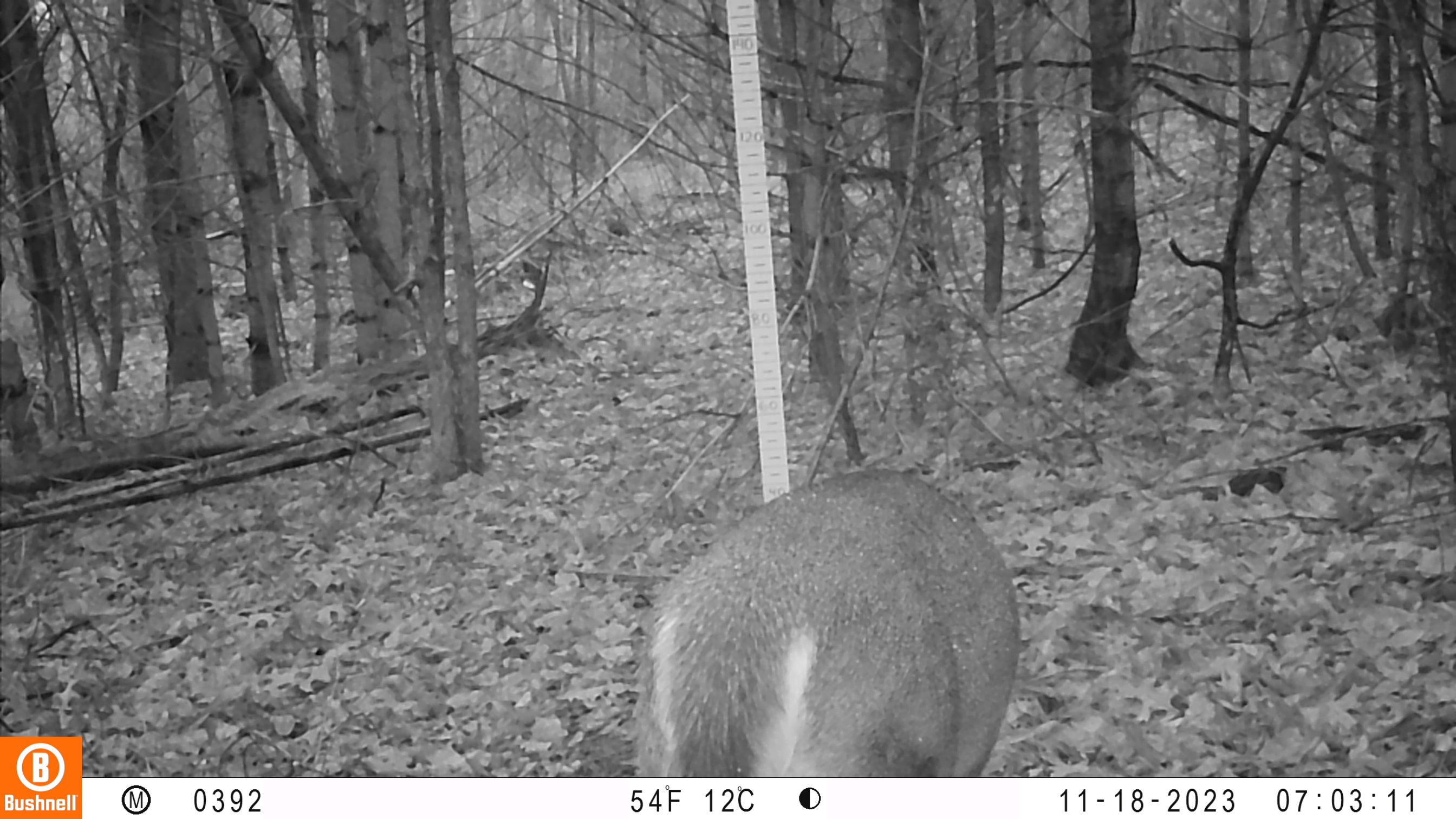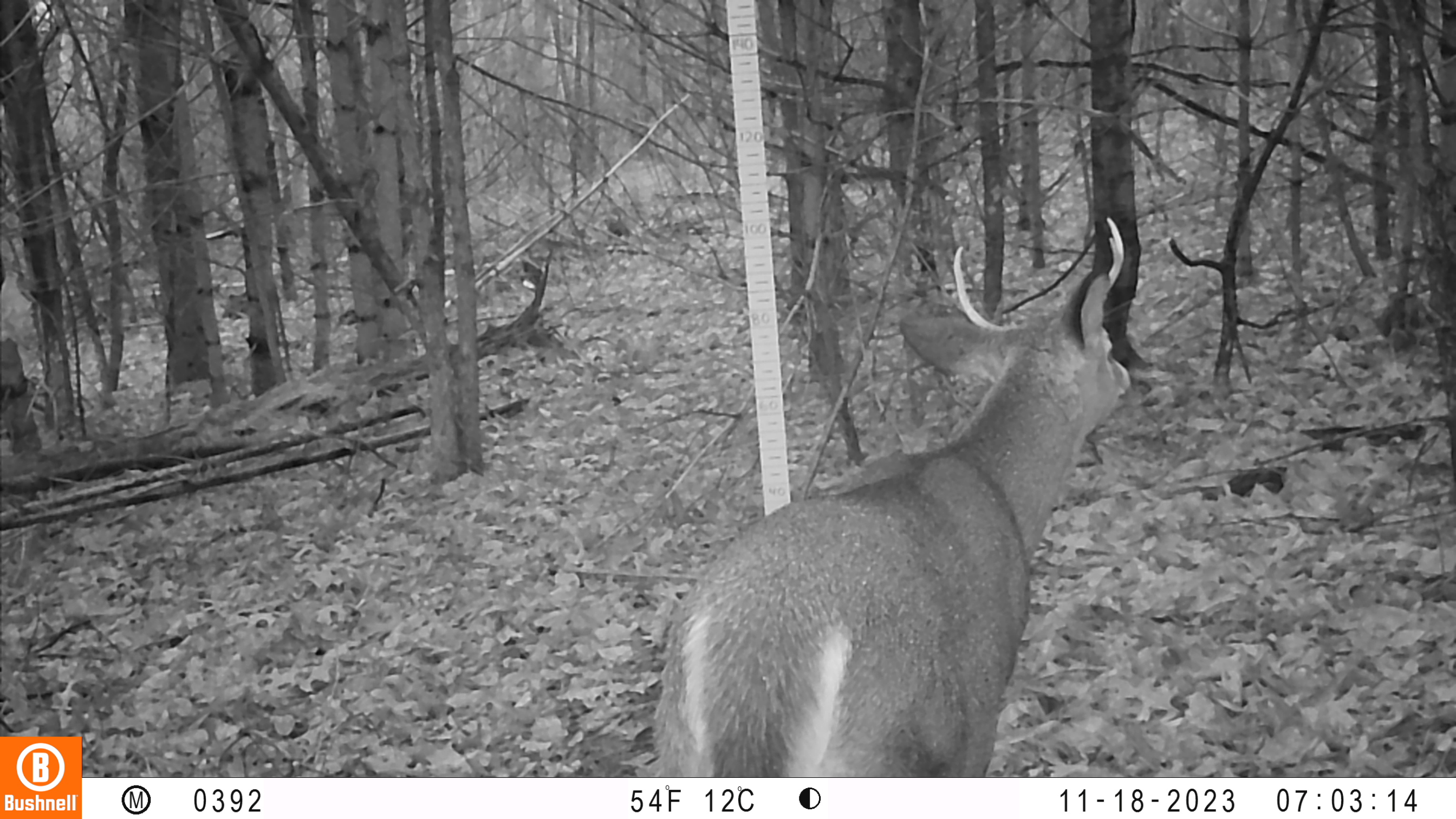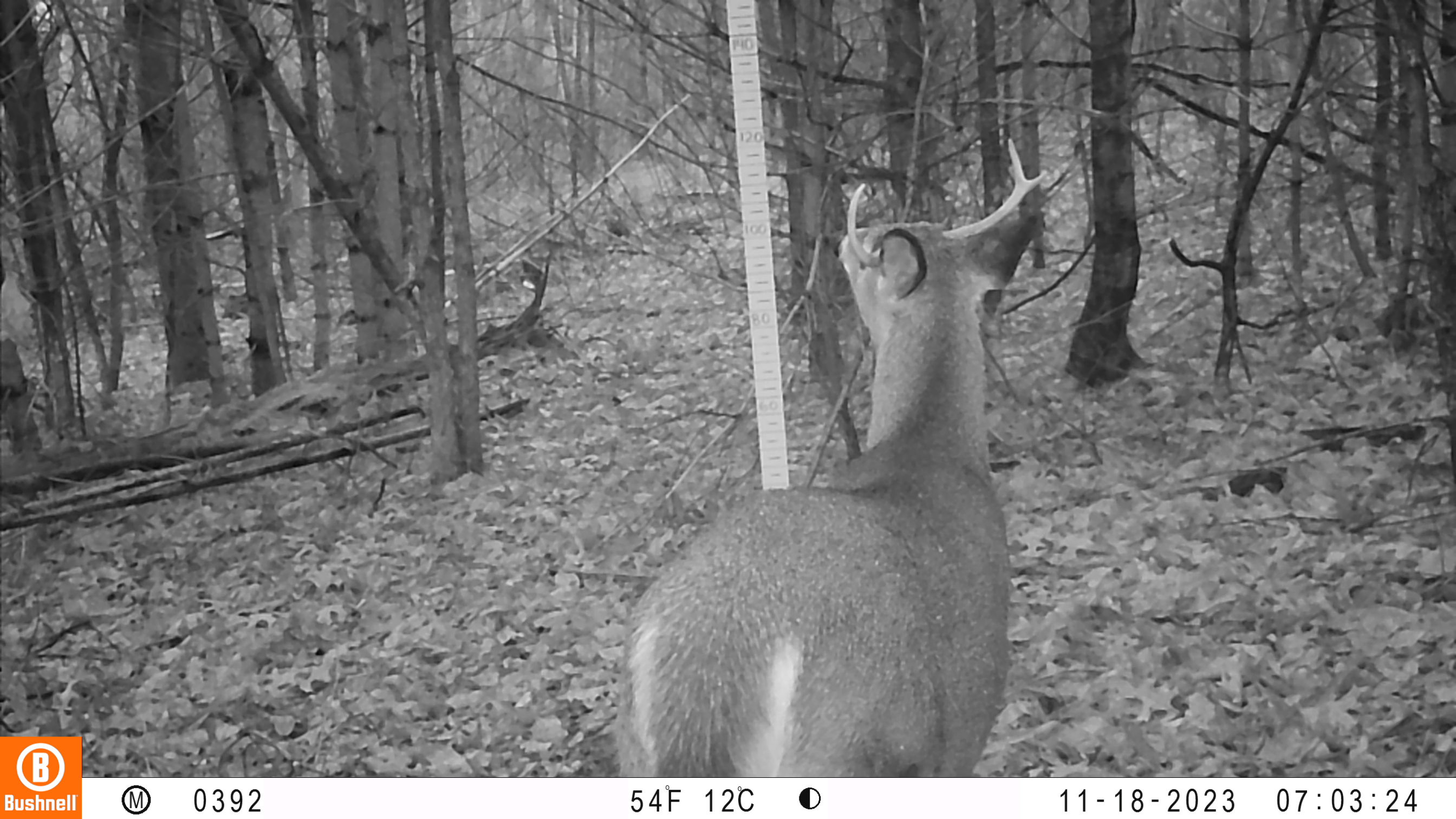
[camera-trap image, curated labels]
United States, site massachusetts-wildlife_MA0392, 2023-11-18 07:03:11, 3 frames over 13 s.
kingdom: Animalia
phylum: Chordata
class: Mammalia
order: Artiodactyla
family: Cervidae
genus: Odocoileus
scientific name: Odocoileus virginianus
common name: white-tailed deer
White-tailed deer (Odocoileus virginianus).